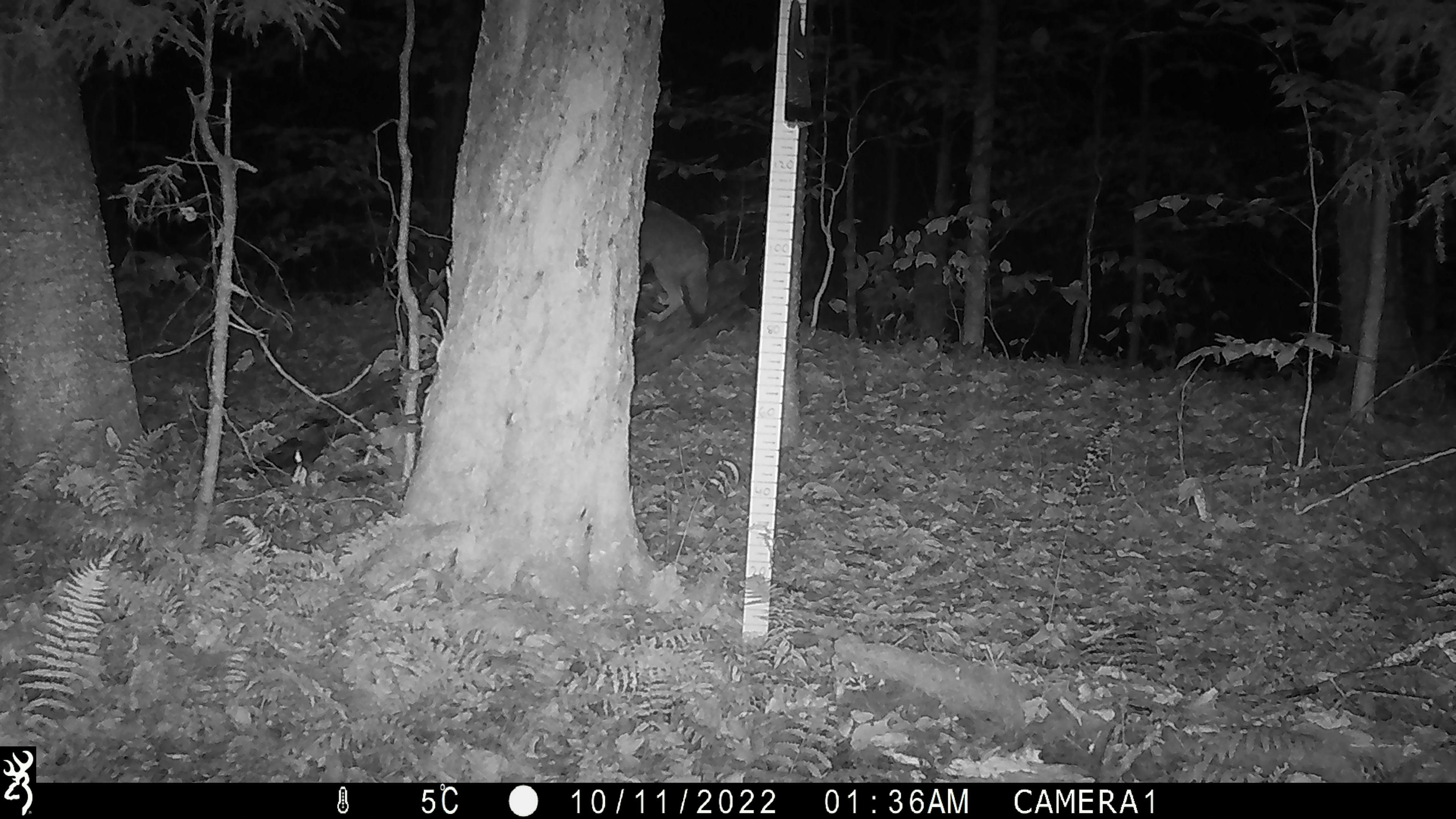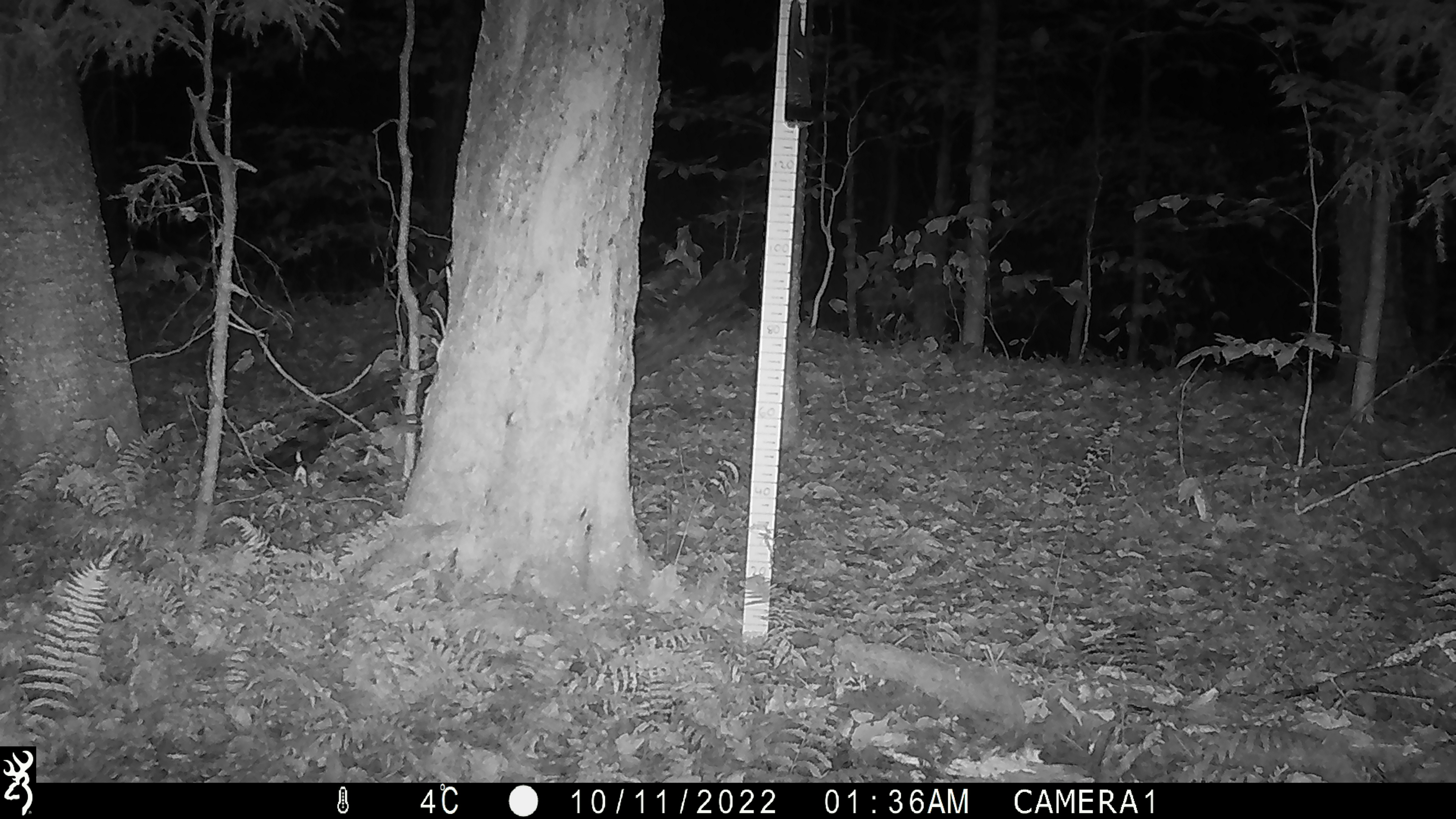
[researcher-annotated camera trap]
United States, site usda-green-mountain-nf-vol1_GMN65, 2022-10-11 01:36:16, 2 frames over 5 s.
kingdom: Animalia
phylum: Chordata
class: Mammalia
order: Carnivora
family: Canidae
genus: Canis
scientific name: Canis latrans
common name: coyote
Coyote (Canis latrans).